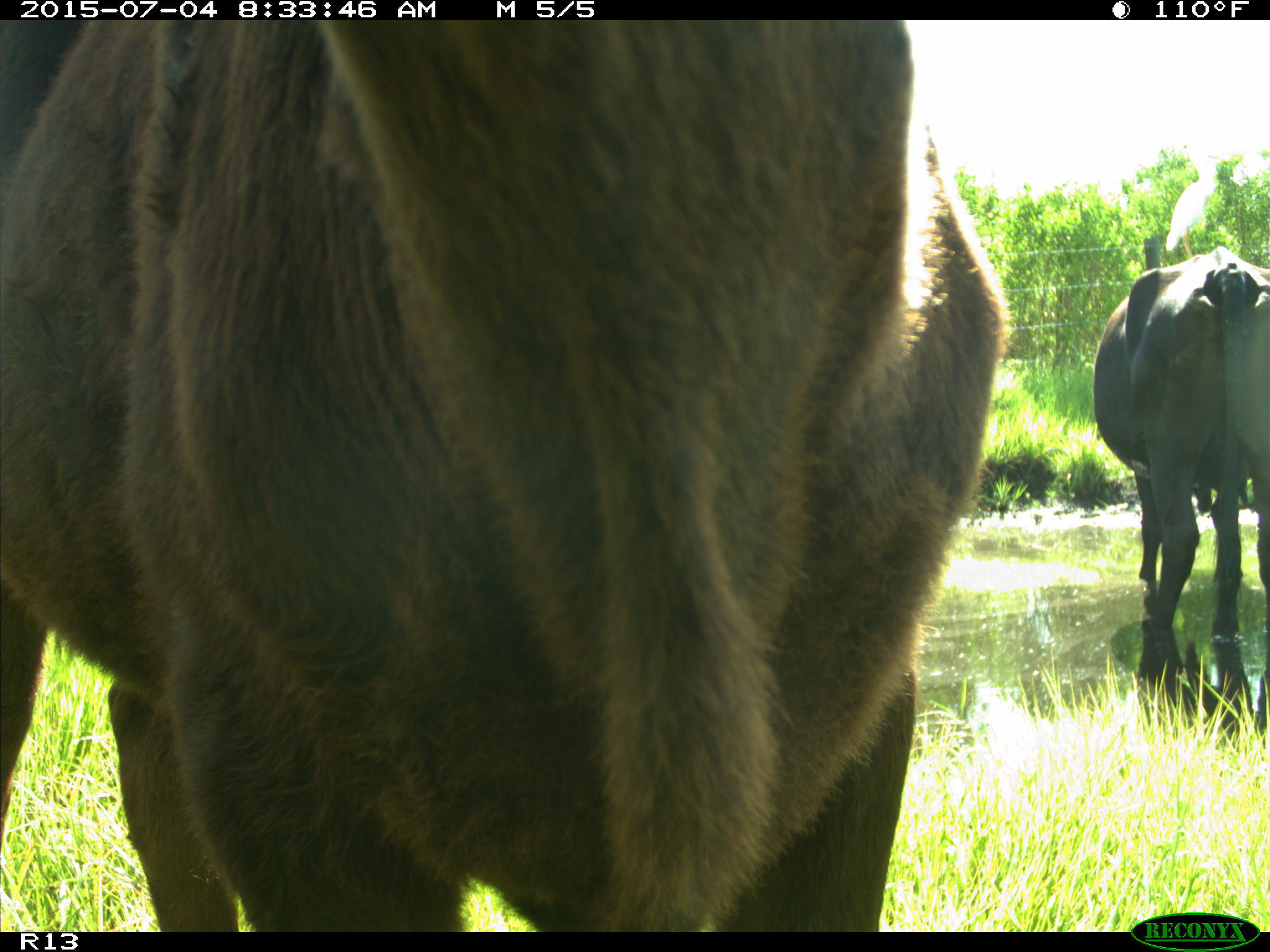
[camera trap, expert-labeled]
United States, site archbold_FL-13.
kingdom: Animalia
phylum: Chordata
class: Mammalia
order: Artiodactyla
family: Bovidae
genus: Bos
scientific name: Bos taurus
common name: domestic cow